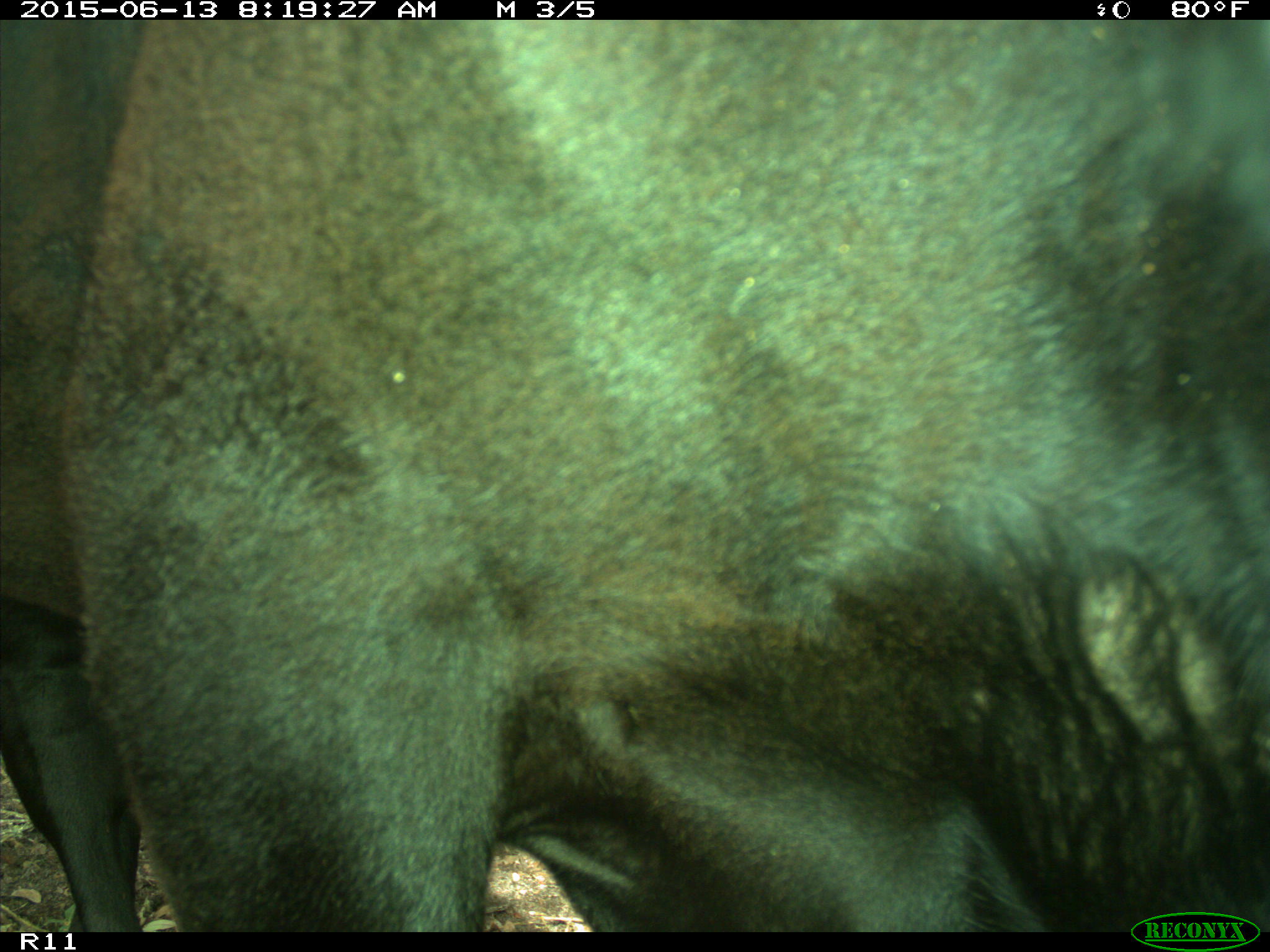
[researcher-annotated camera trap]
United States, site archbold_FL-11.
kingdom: Animalia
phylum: Chordata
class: Mammalia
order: Artiodactyla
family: Bovidae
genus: Bos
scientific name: Bos taurus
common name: domestic cow